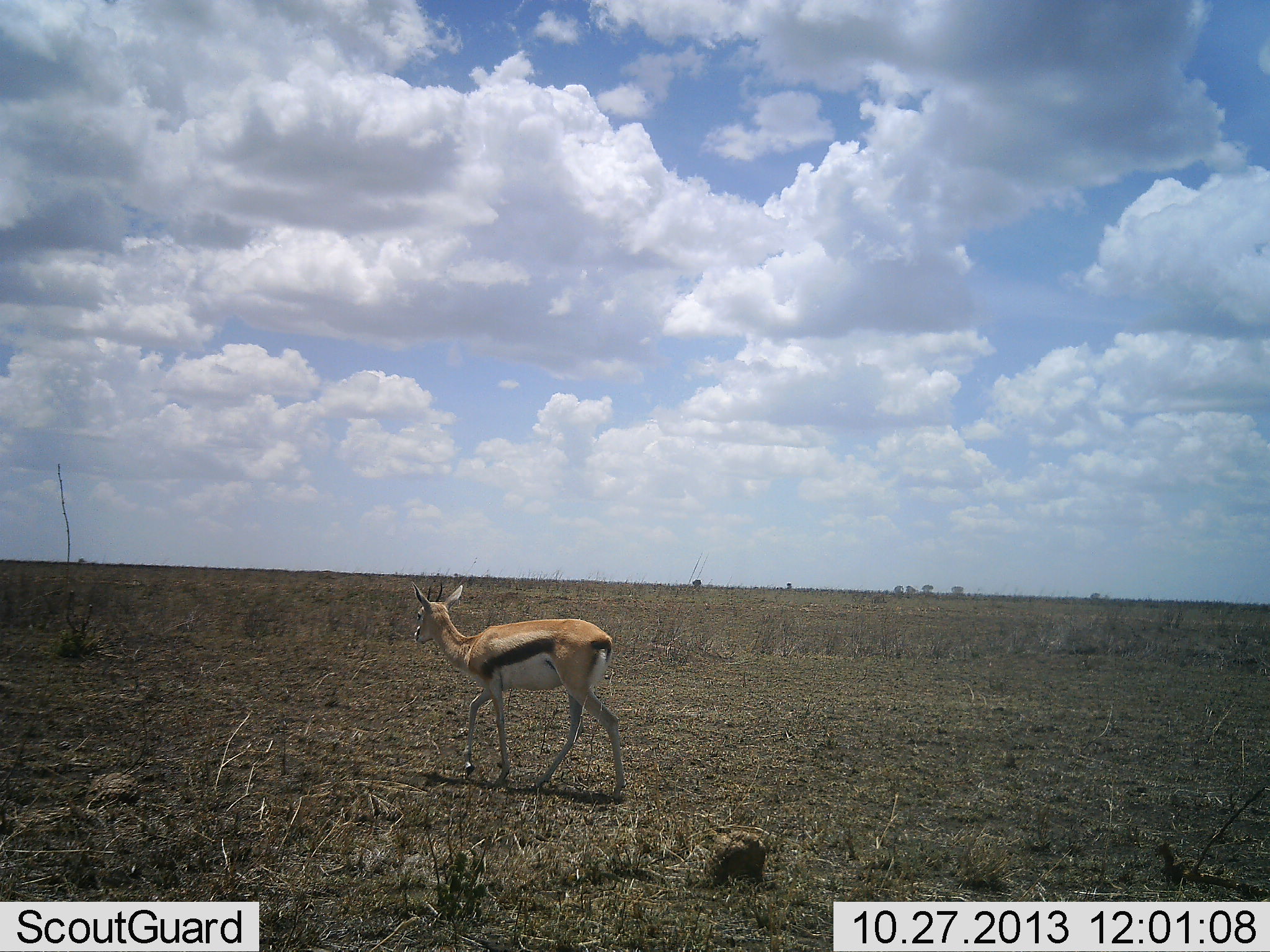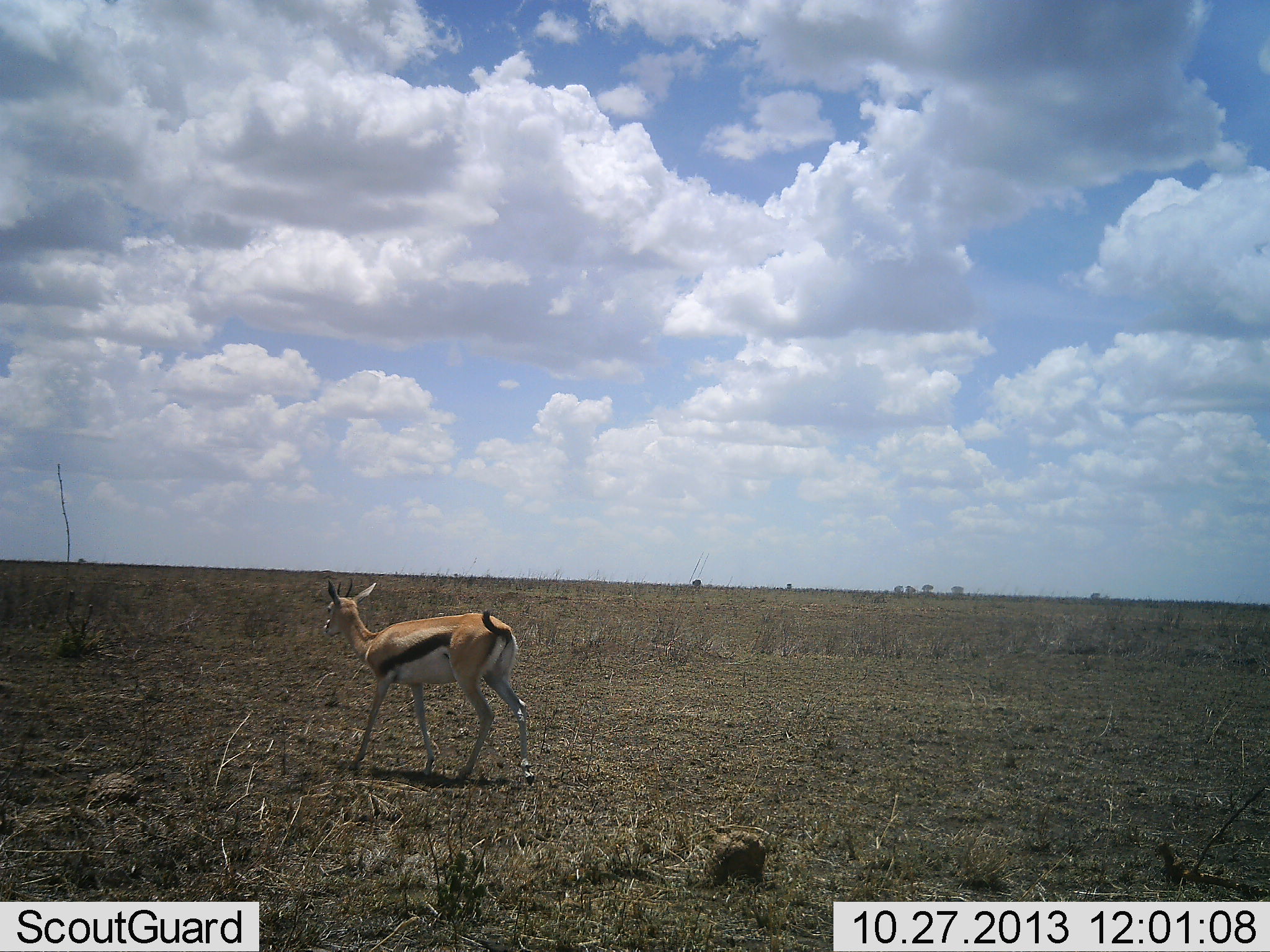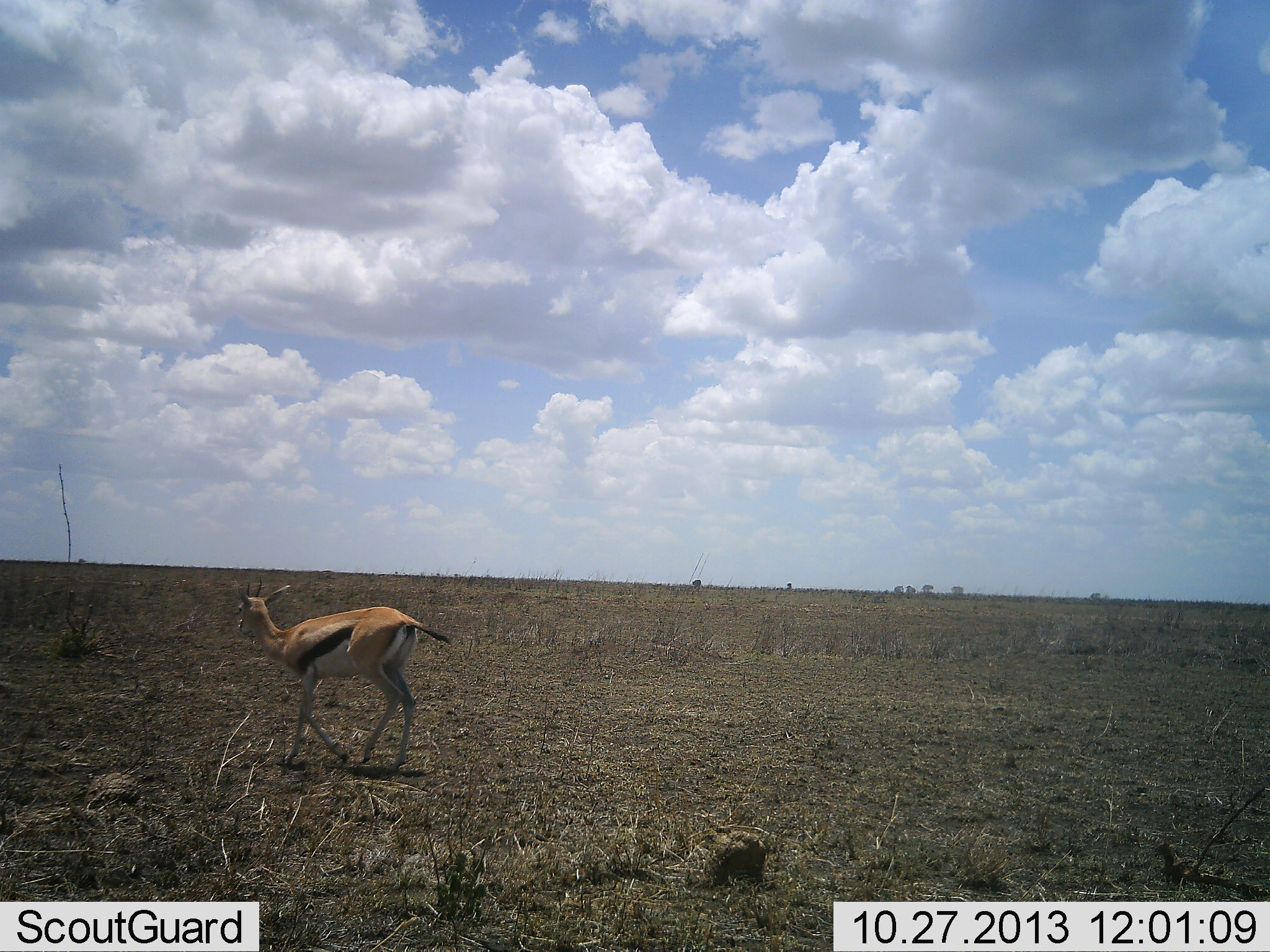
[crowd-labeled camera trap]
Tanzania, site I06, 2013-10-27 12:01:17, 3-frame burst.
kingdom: Animalia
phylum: Chordata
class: Mammalia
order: Artiodactyla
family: Bovidae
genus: Eudorcas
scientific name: Eudorcas thomsonii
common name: thomson's gazelle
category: gazellethomsons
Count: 1.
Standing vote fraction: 17%.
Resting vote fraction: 0%.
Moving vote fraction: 83%.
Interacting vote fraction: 0%.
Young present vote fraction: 0%.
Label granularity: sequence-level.